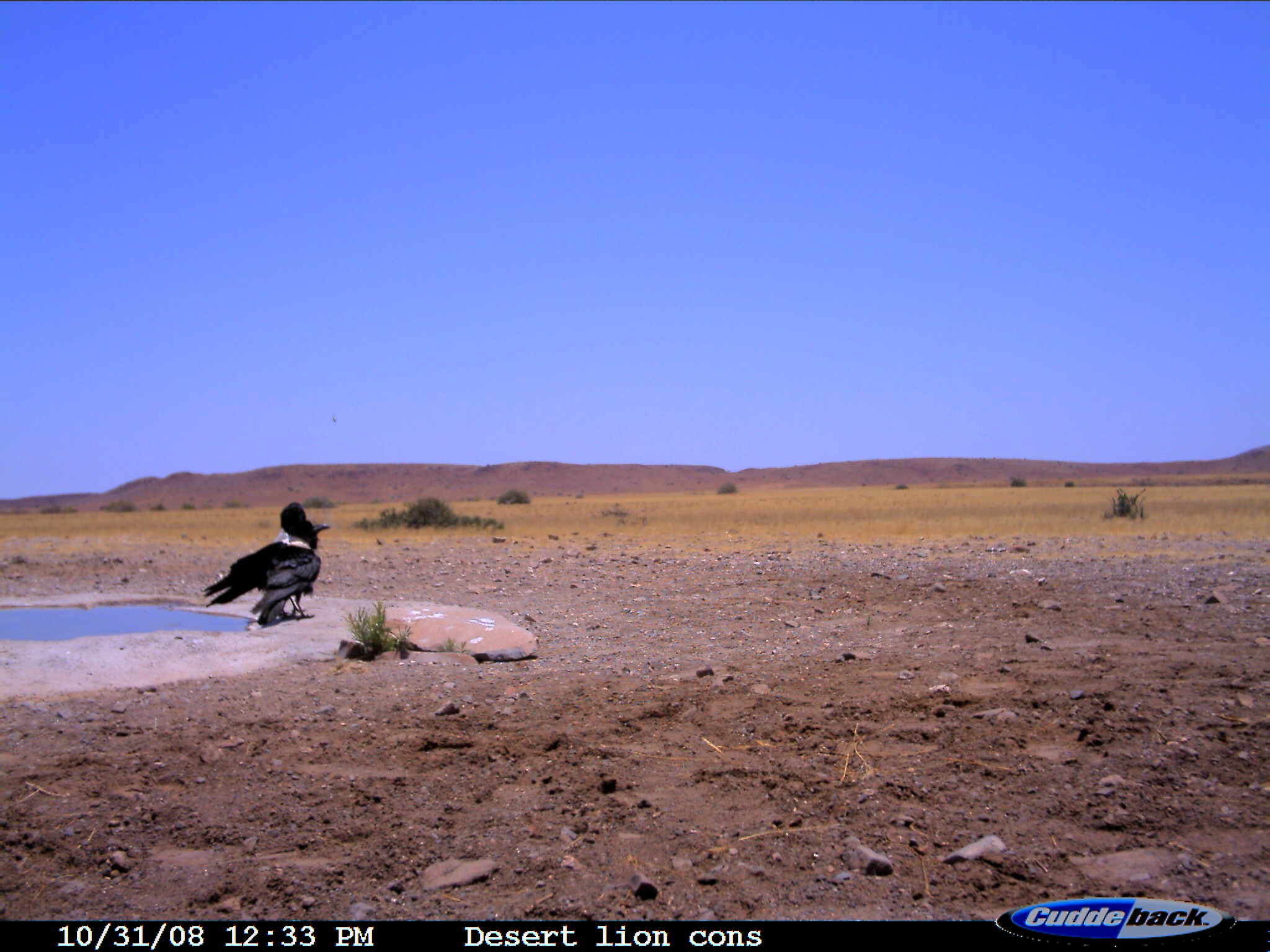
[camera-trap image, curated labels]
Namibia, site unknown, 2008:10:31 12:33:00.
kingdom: Animalia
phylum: Chordata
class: Aves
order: Passeriformes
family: Corvidae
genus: Corvus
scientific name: Corvus albus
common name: pied crow